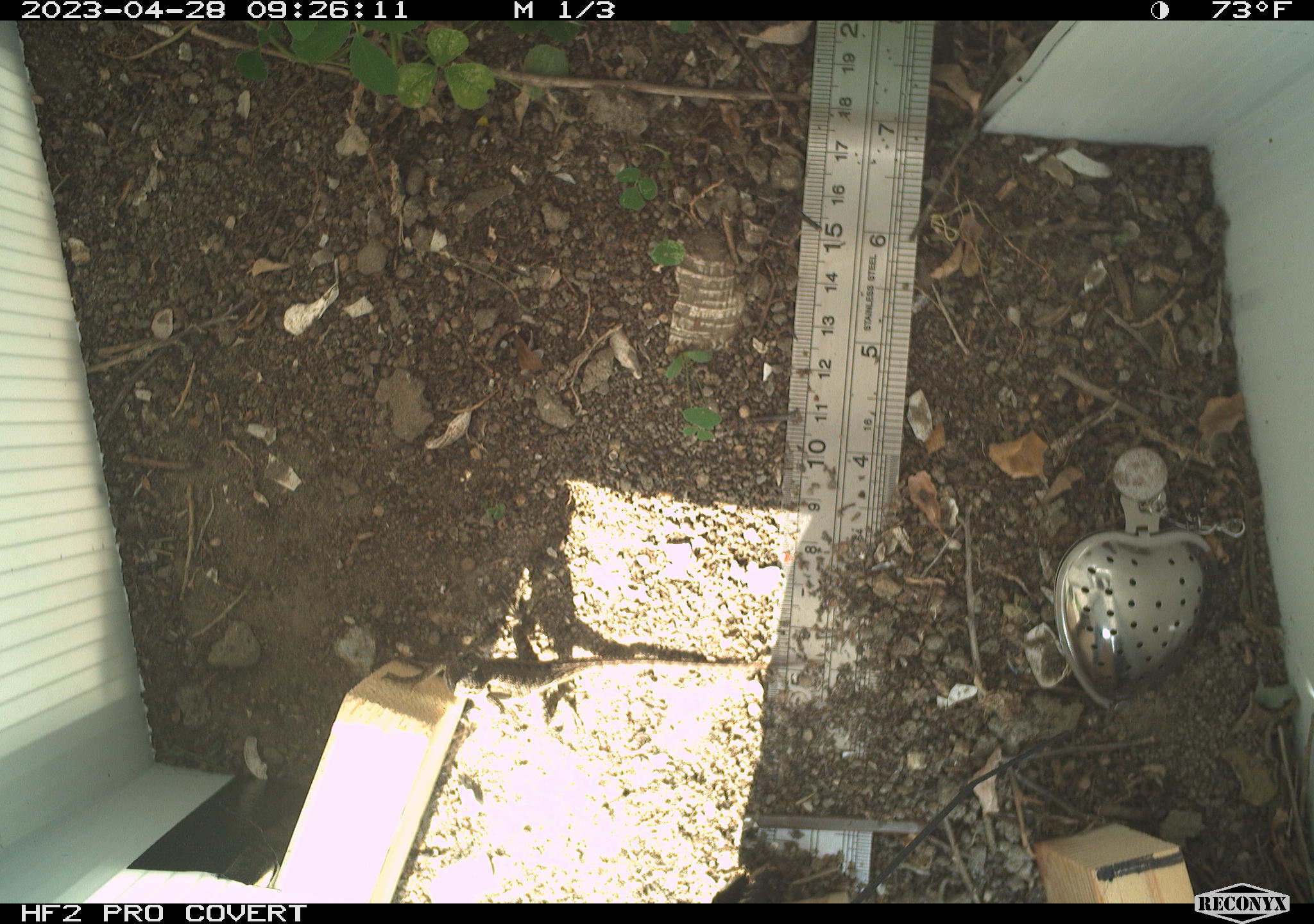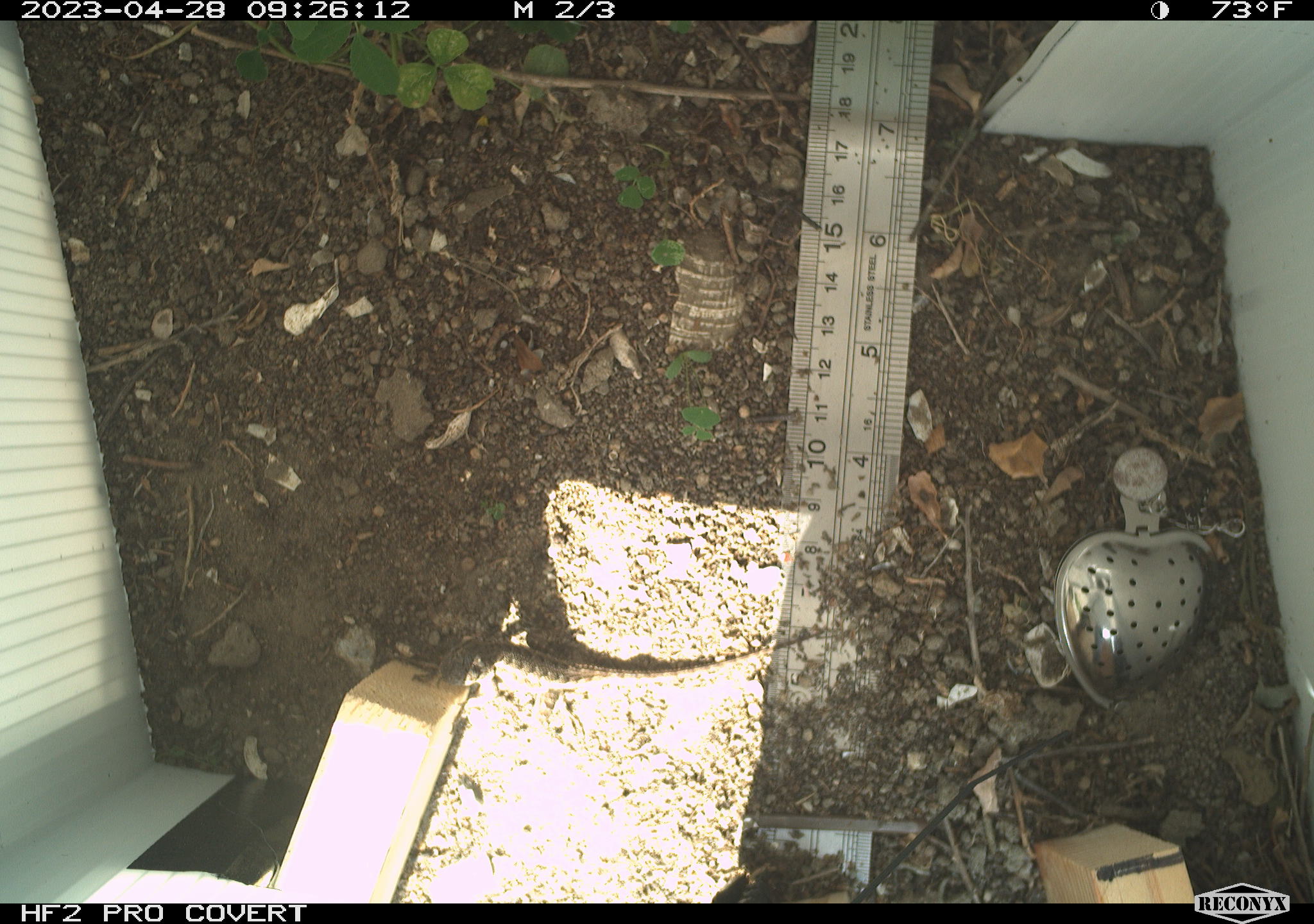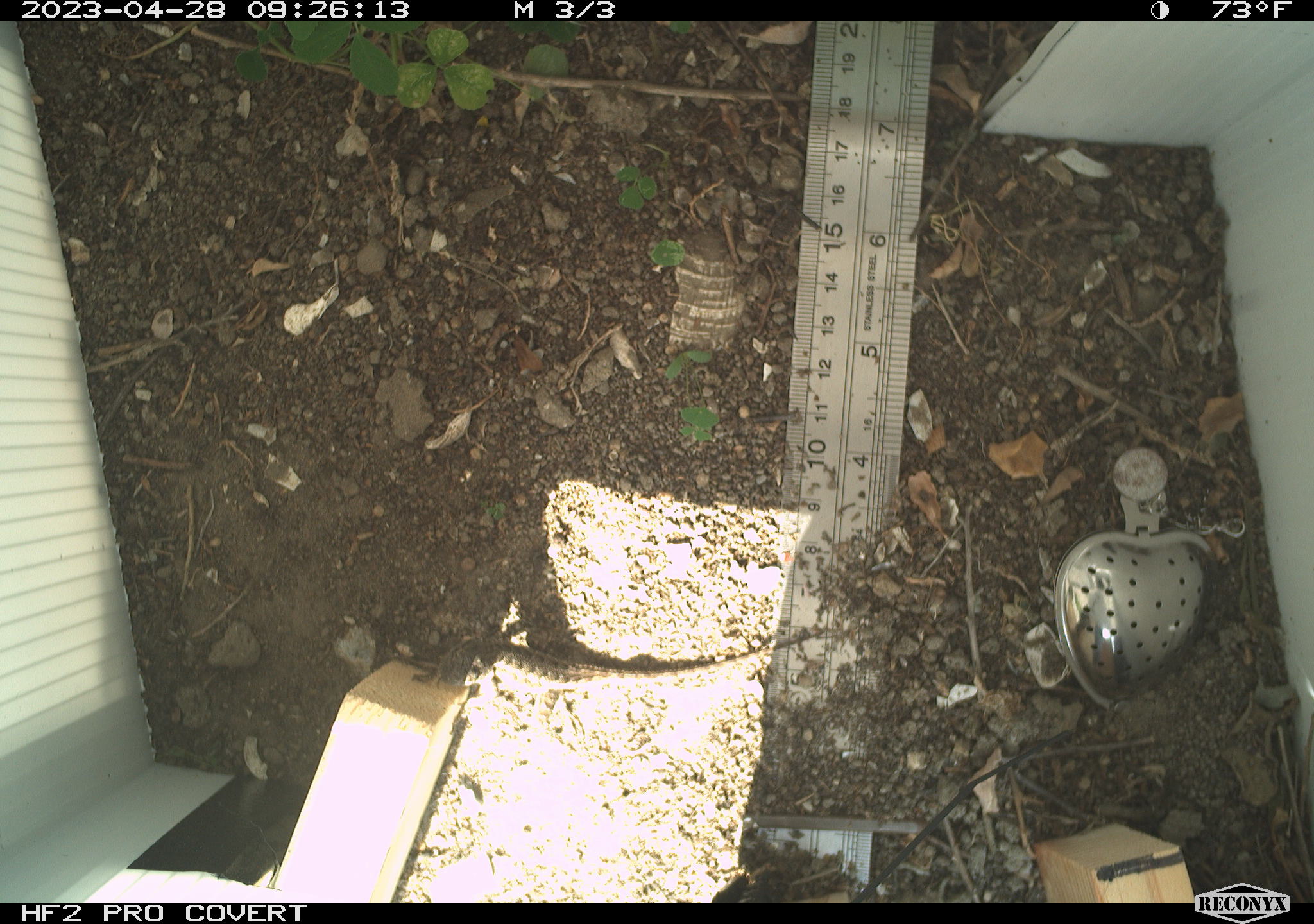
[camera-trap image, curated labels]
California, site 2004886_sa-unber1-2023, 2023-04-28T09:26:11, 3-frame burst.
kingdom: Animalia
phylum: Chordata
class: Reptilia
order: Squamata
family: Phrynosomatidae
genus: Sceloporus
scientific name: Sceloporus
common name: spiny lizards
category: sceloporus species